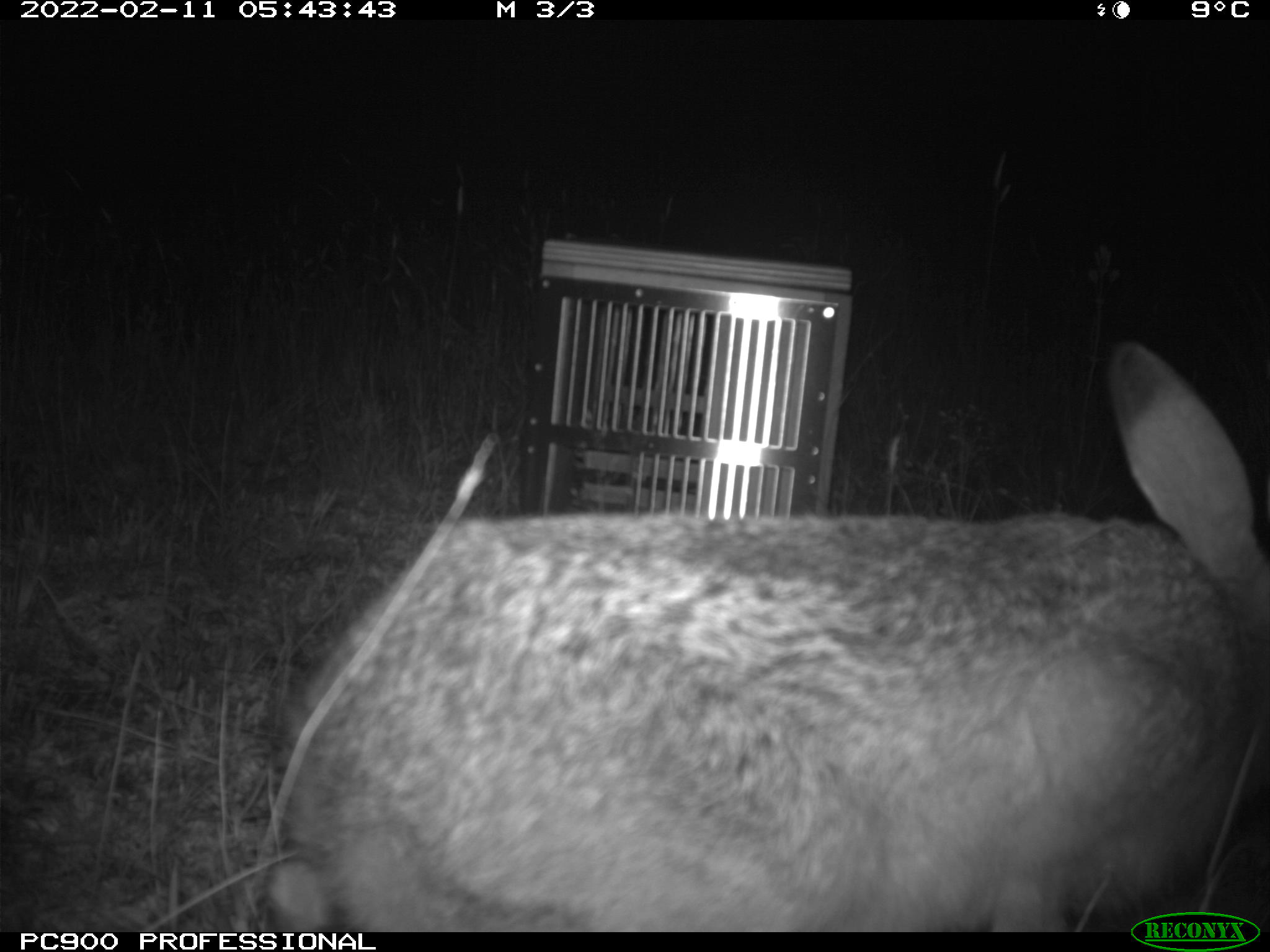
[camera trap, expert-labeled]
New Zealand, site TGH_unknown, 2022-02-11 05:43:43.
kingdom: Animalia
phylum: Chordata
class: Mammalia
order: Lagomorpha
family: Leporidae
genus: Lepus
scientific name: Lepus europaeus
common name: brown hare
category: hare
Hare (brown hare) (Lepus europaeus).